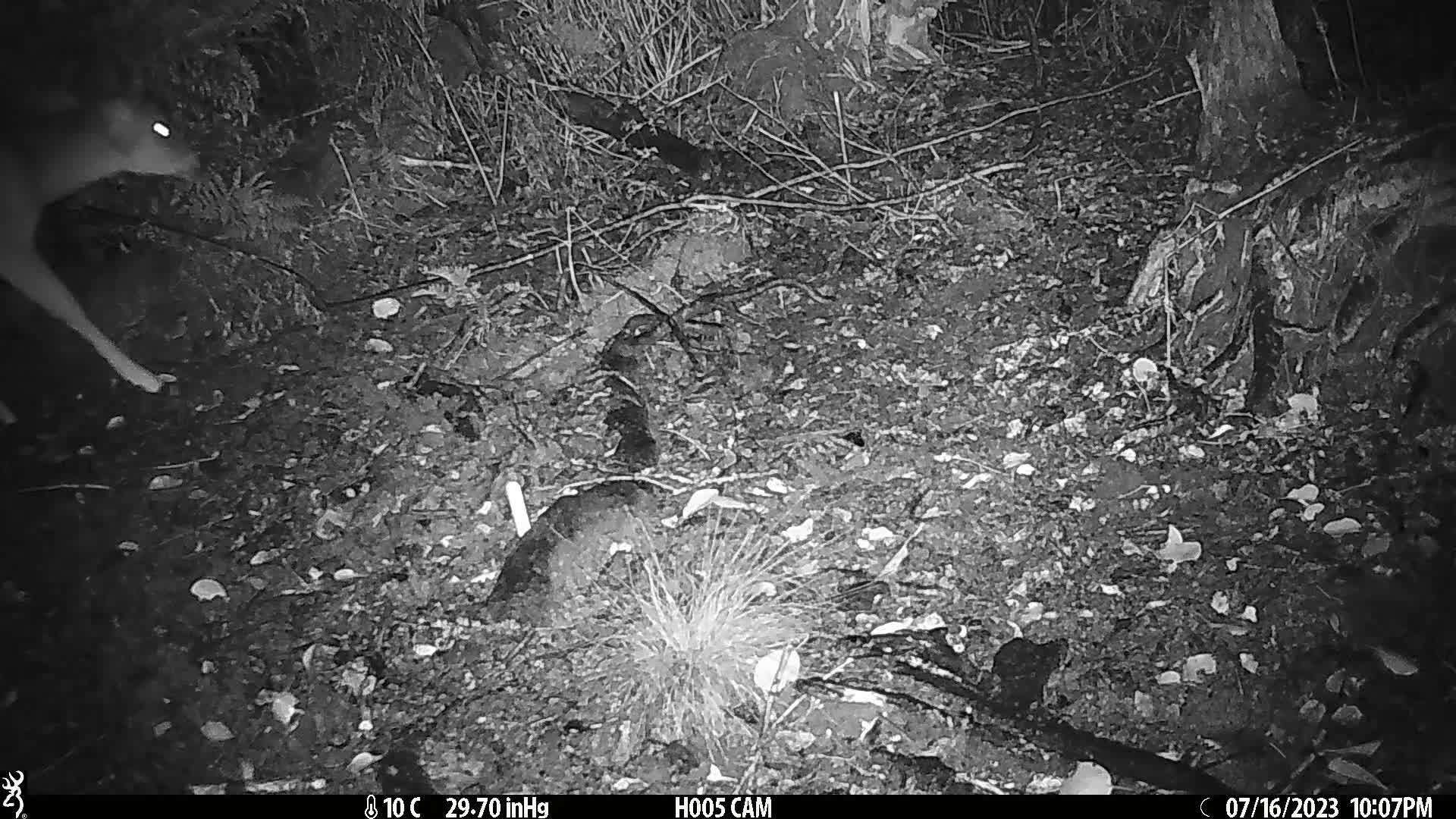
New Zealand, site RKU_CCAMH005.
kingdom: Animalia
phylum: Chordata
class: Mammalia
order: Artiodactyla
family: Cervidae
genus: Odocoileus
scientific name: Odocoileus virginianus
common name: white-tailed deer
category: white tailed deer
White tailed deer (white-tailed deer) (Odocoileus virginianus).